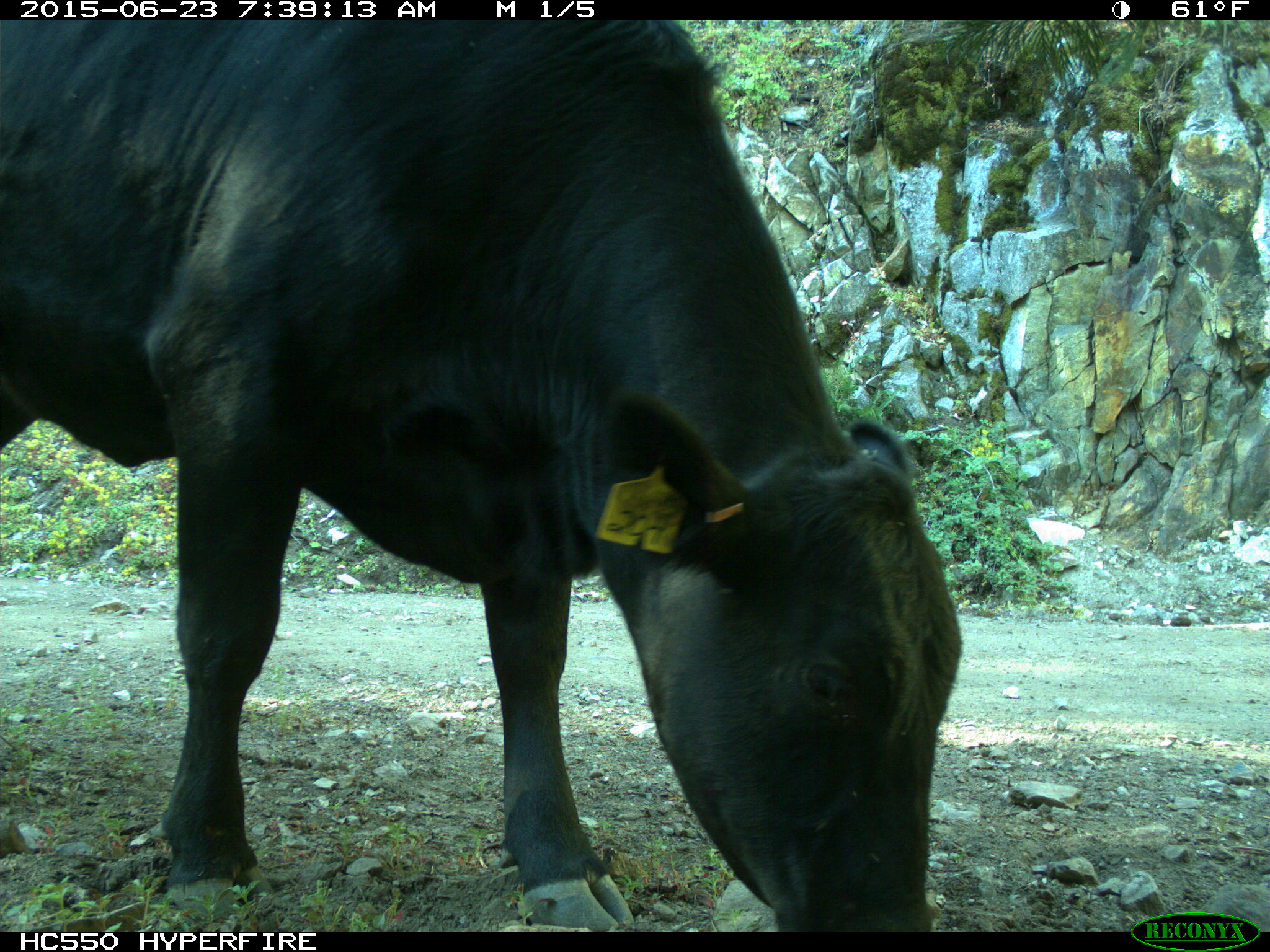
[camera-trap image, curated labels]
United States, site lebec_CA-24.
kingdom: Animalia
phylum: Chordata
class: Mammalia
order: Artiodactyla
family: Bovidae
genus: Bos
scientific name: Bos taurus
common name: domestic cow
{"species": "Bos taurus (domestic cow)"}